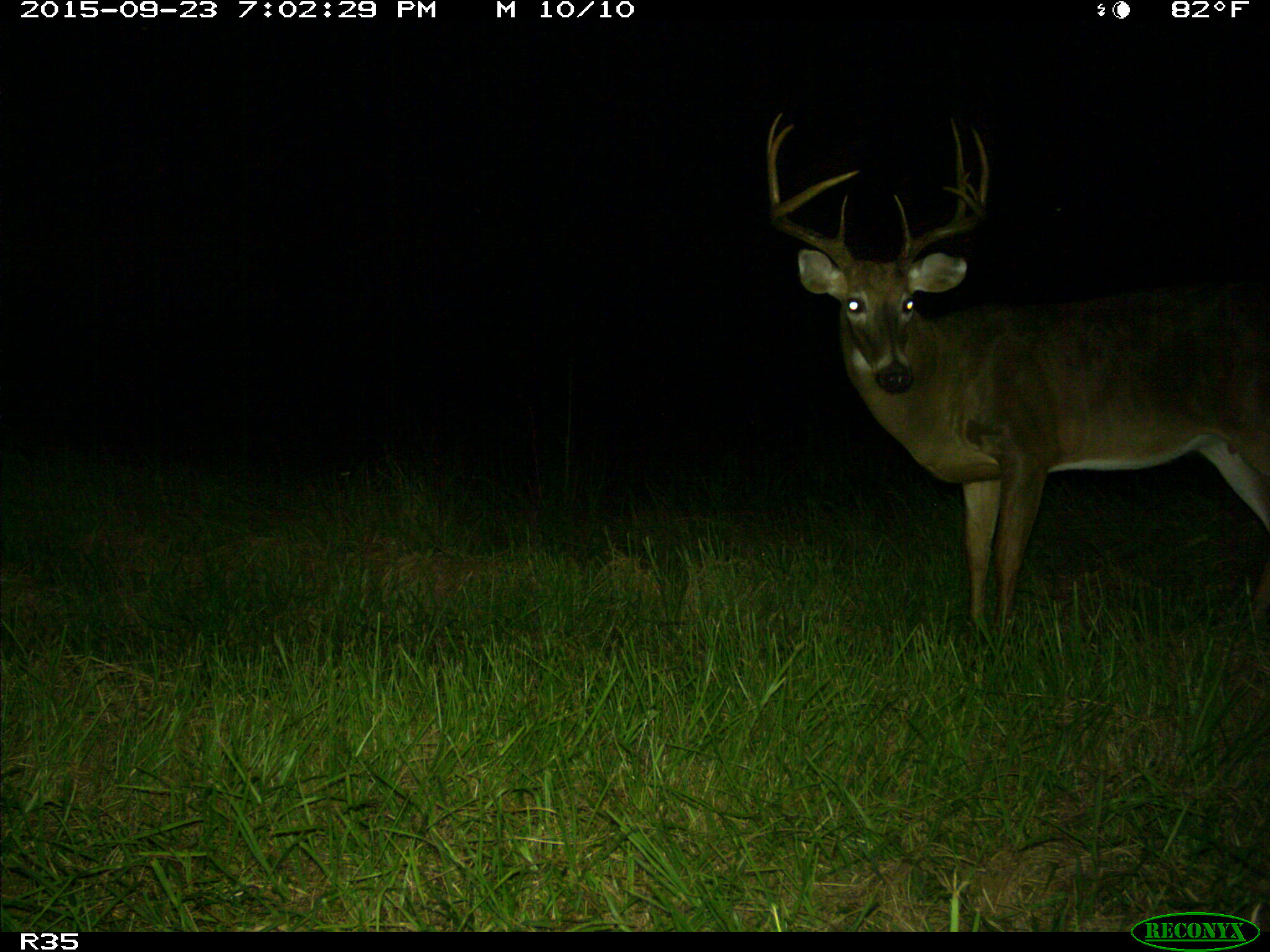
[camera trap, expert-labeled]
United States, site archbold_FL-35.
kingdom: Animalia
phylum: Chordata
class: Mammalia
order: Artiodactyla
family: Cervidae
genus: Odocoileus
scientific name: Odocoileus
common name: deer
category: unidentified deer